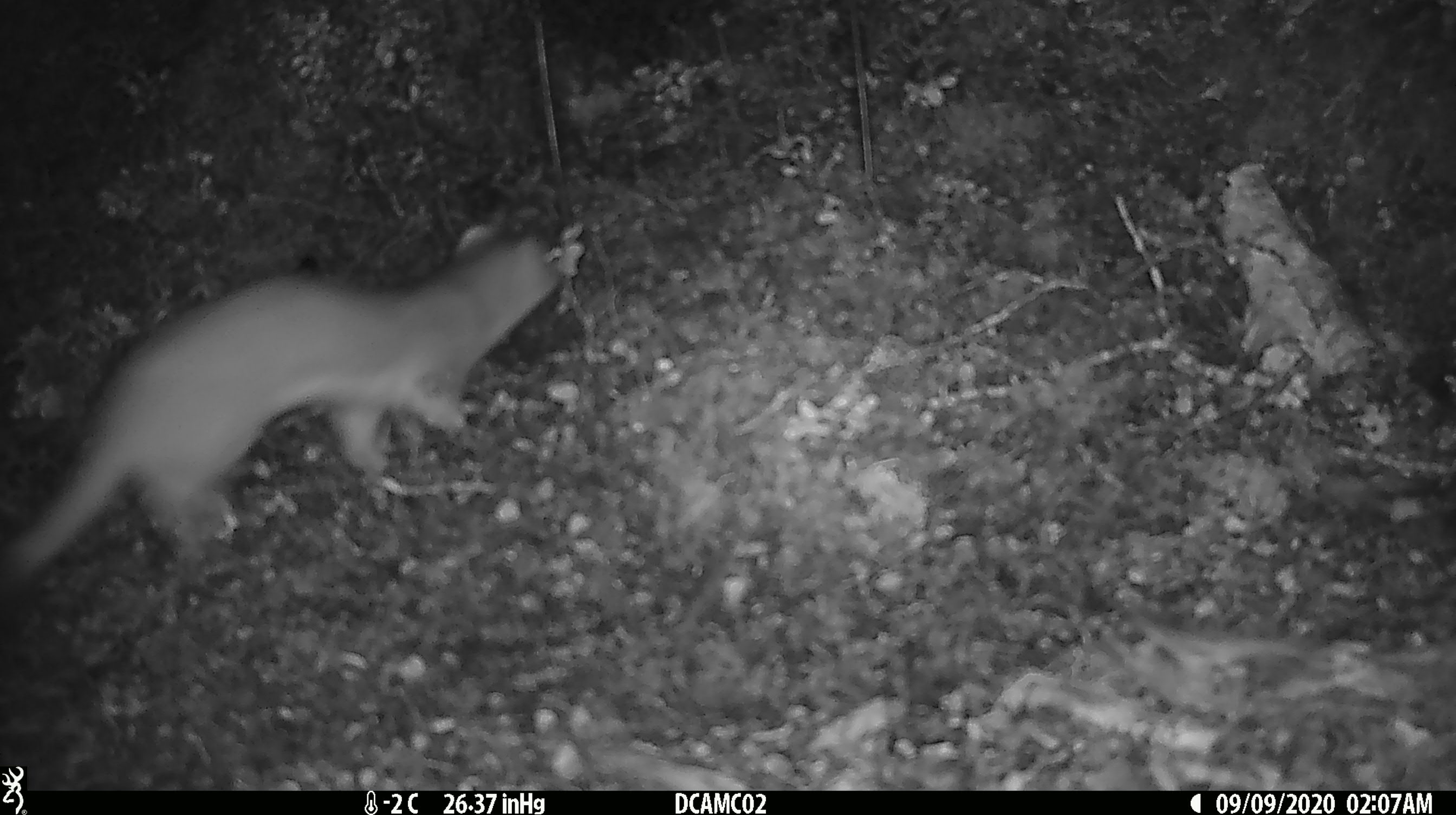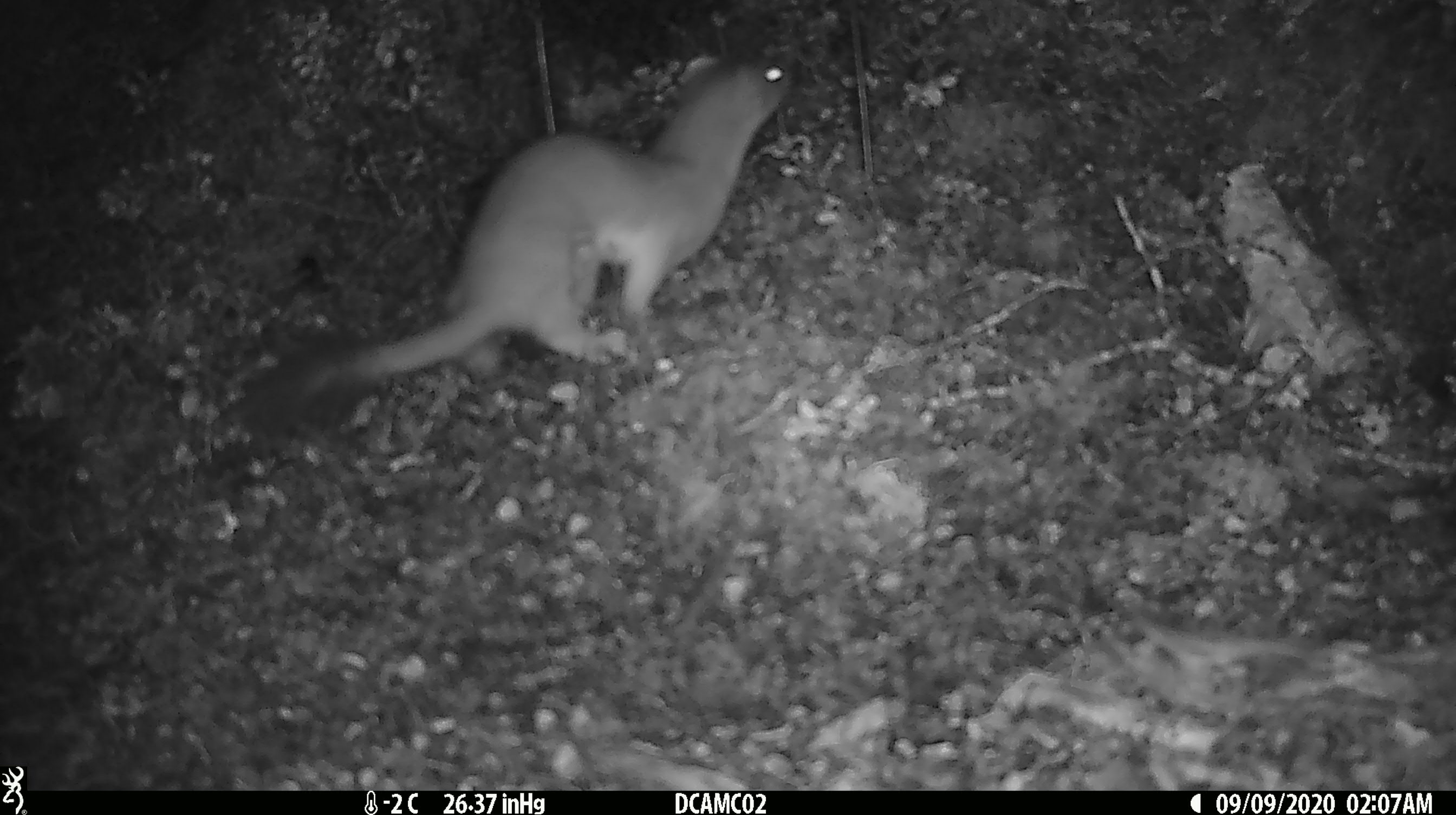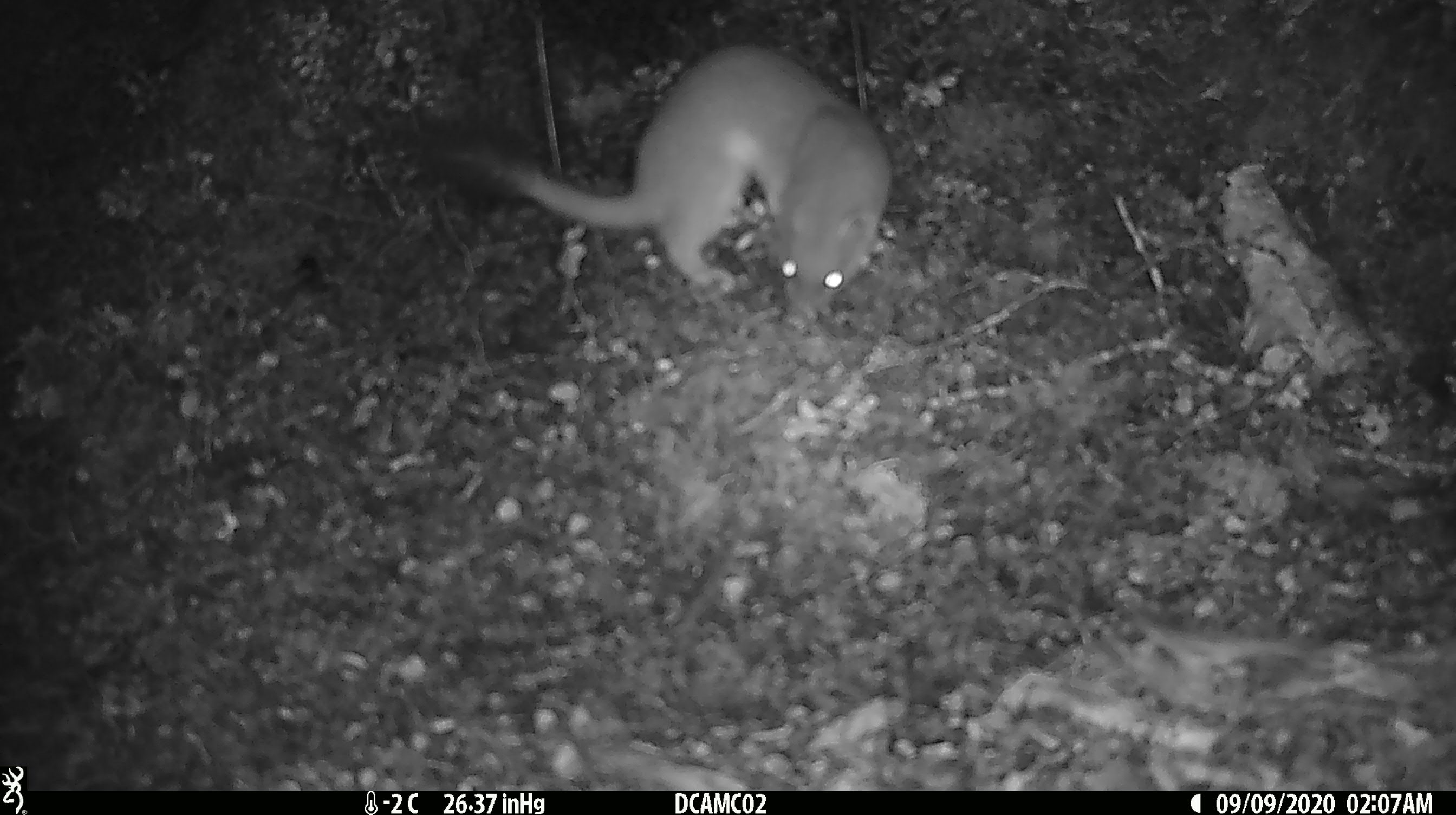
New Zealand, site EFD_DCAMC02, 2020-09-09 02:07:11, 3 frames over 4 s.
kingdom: Animalia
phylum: Chordata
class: Mammalia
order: Carnivora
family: Mustelidae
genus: Mustela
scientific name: Mustela erminea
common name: stoat